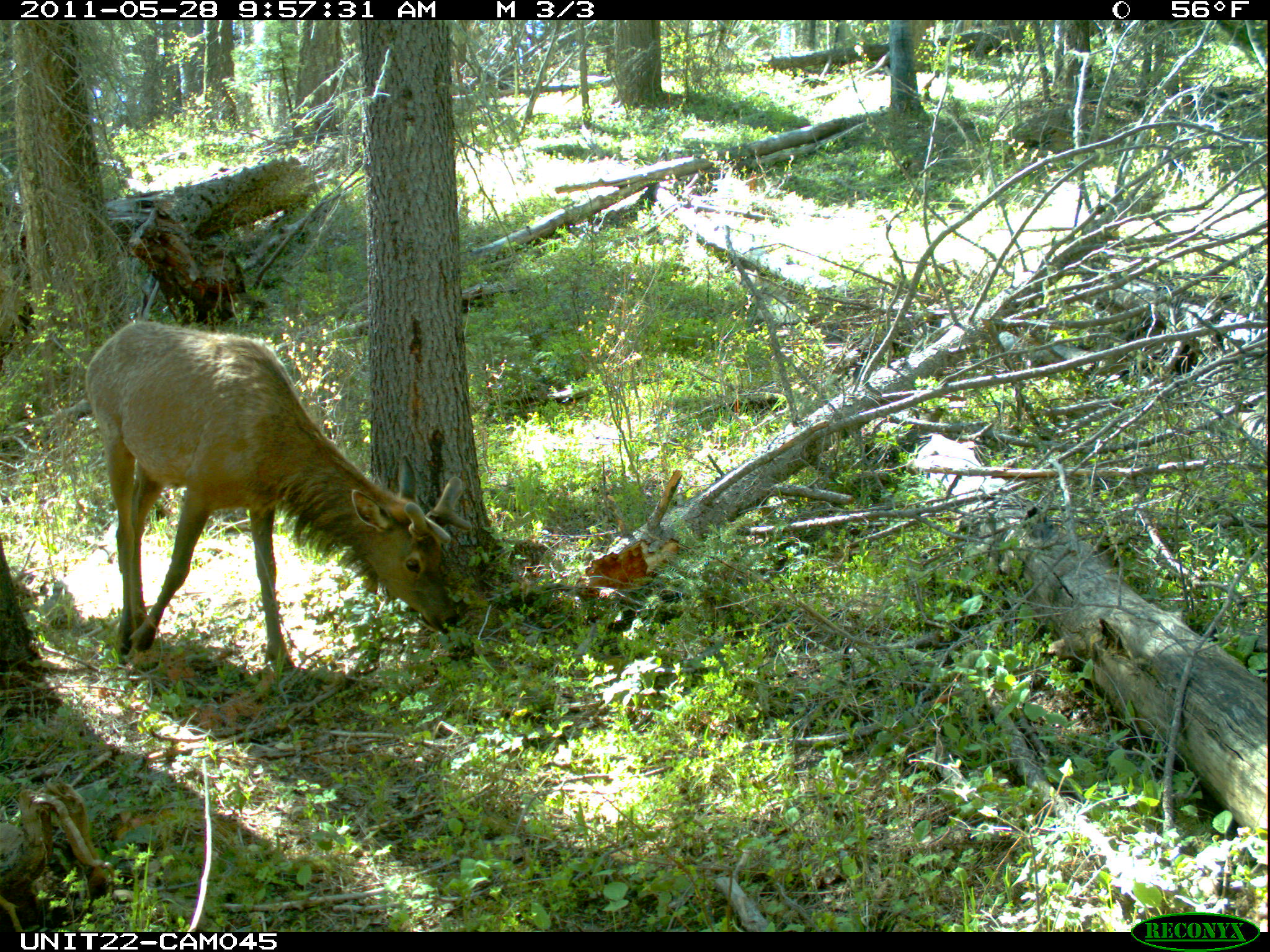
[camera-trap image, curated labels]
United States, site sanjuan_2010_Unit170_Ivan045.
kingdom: Animalia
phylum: Chordata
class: Mammalia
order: Artiodactyla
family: Cervidae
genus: Cervus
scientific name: Cervus elaphus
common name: red deer